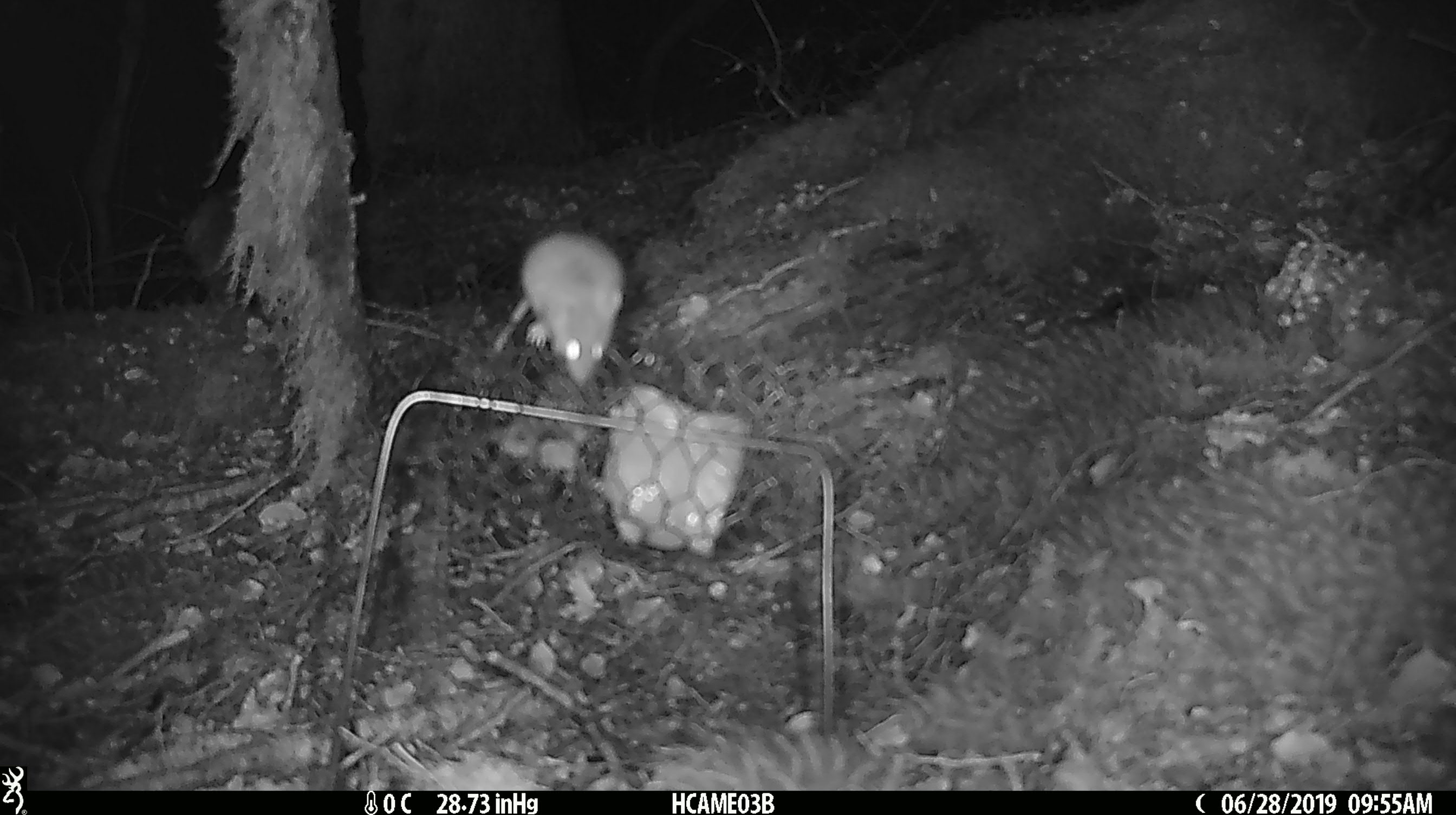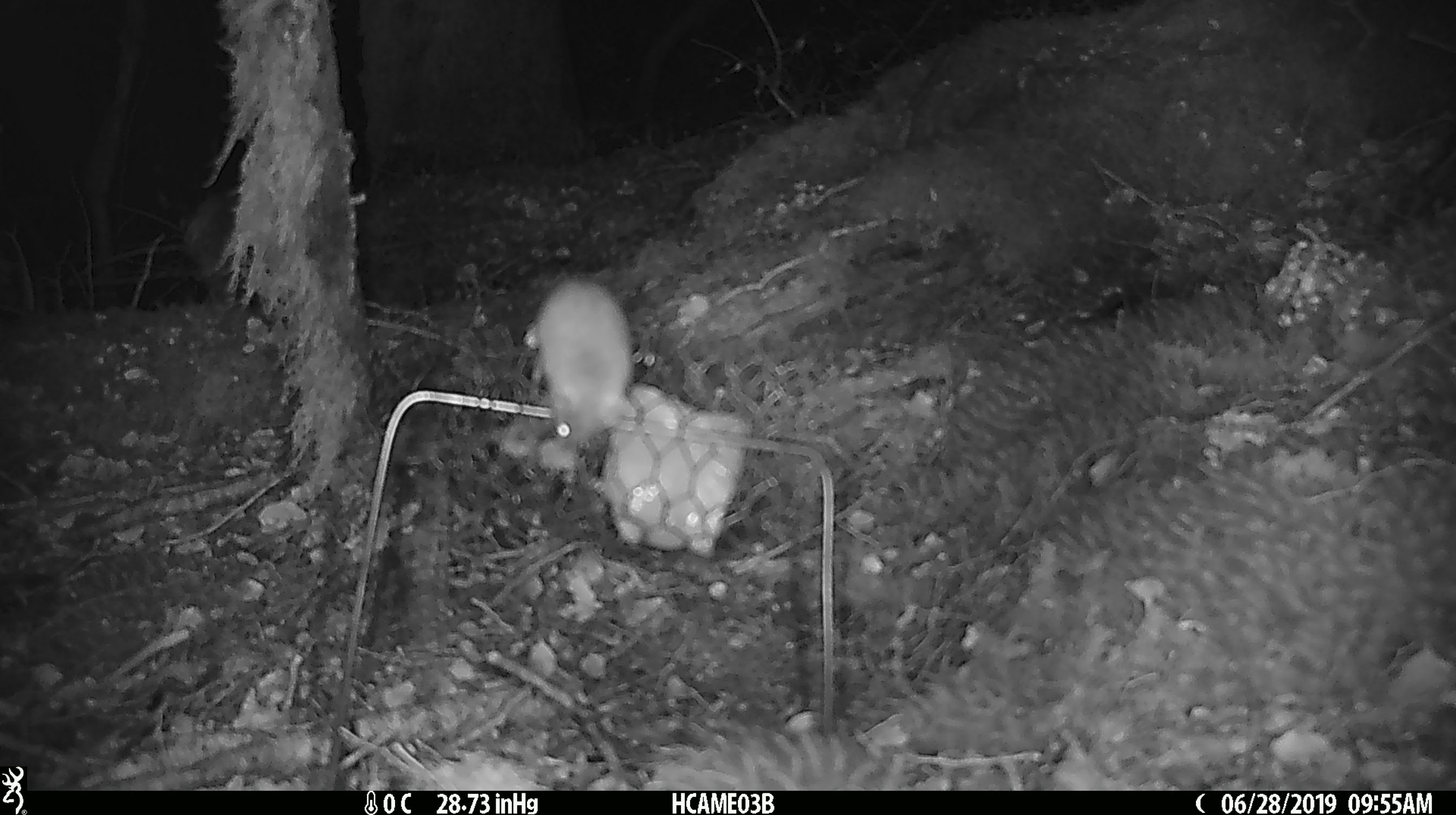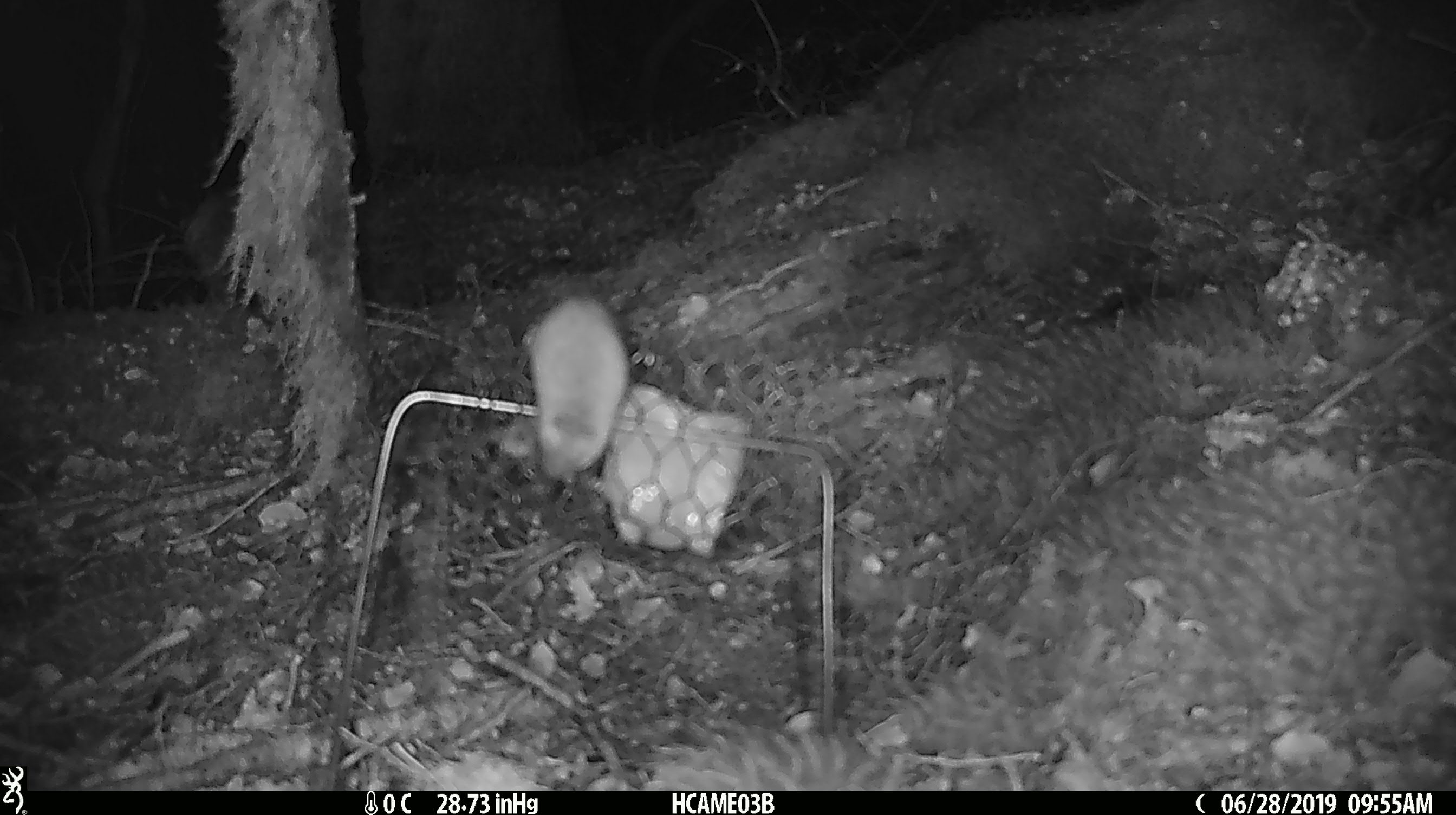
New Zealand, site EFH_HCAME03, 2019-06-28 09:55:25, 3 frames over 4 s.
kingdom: Animalia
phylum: Chordata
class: Mammalia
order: Rodentia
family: Muridae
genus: Mus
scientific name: Mus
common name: mouse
Mouse (Mus).